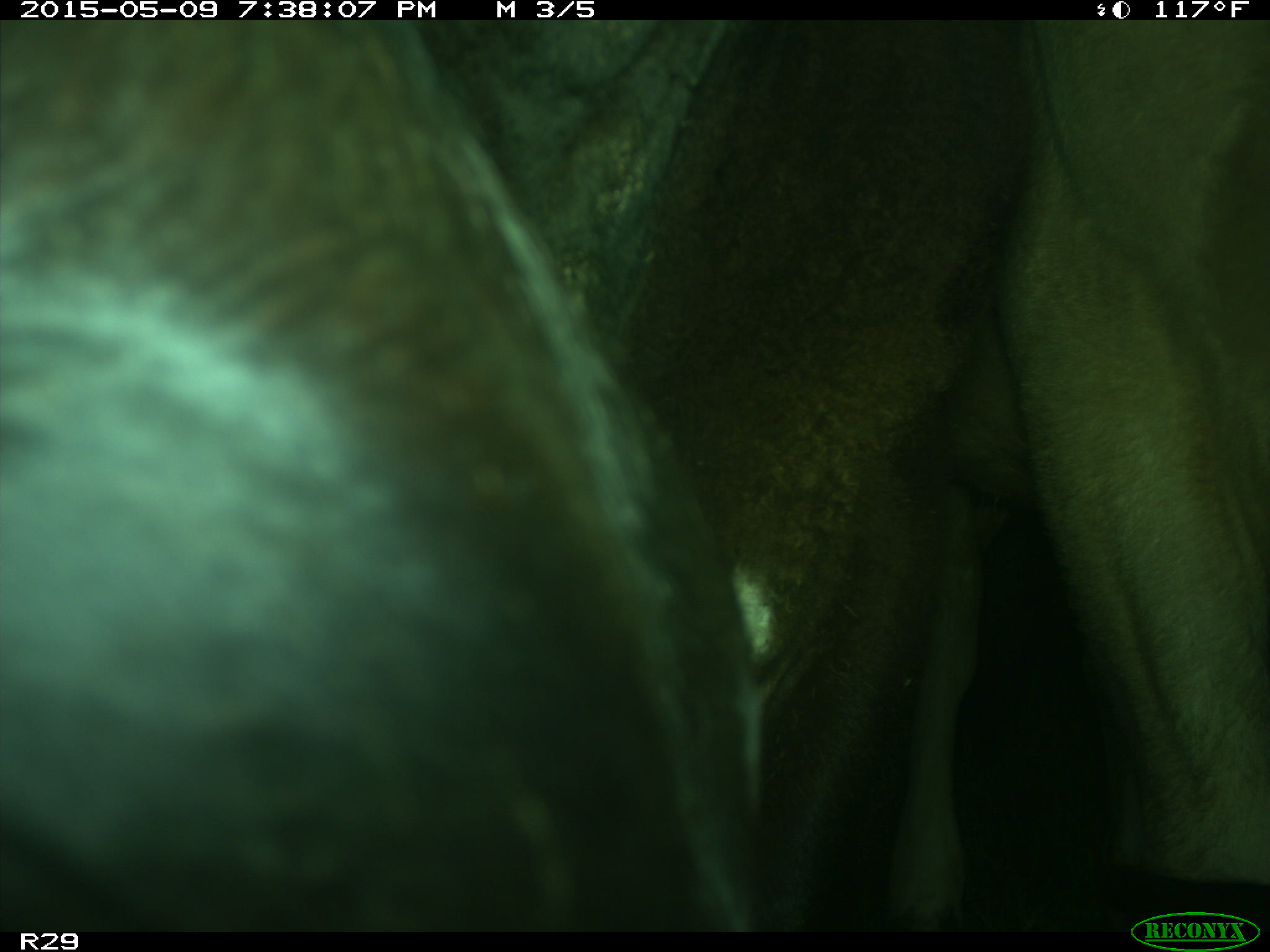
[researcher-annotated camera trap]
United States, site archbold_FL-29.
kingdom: Animalia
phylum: Chordata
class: Mammalia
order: Artiodactyla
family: Bovidae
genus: Bos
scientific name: Bos taurus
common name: domestic cow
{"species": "Bos taurus (domestic cow)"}